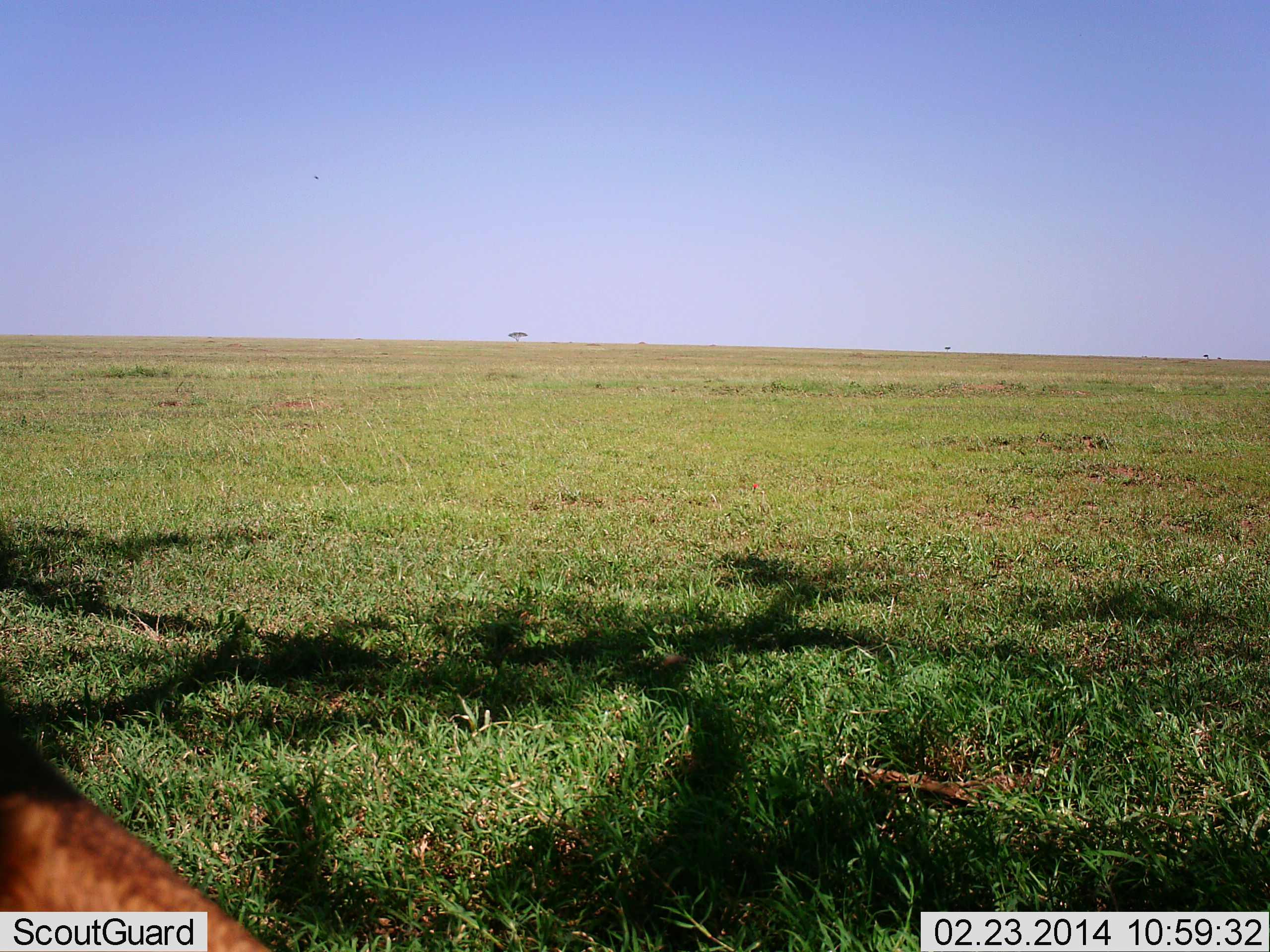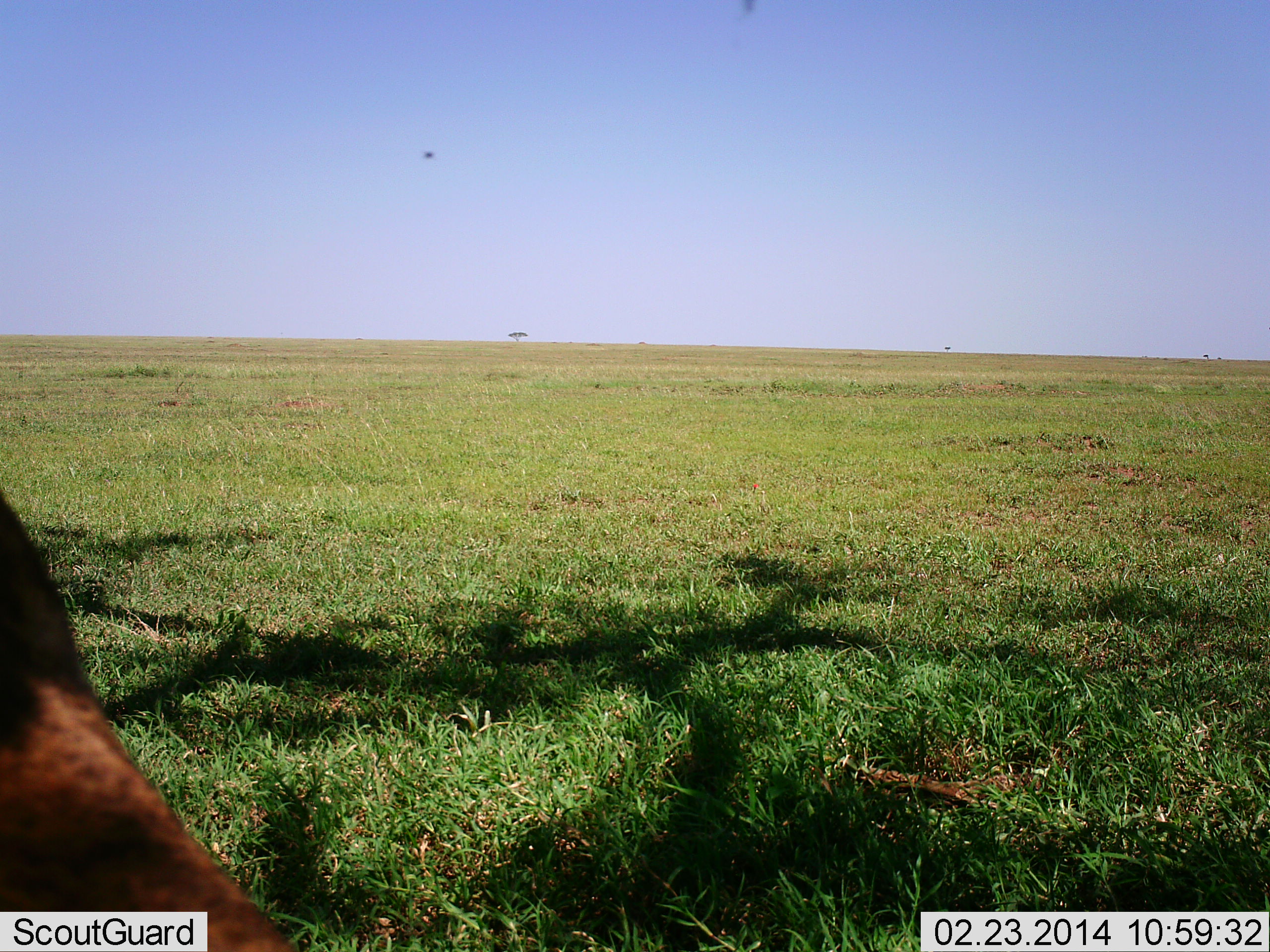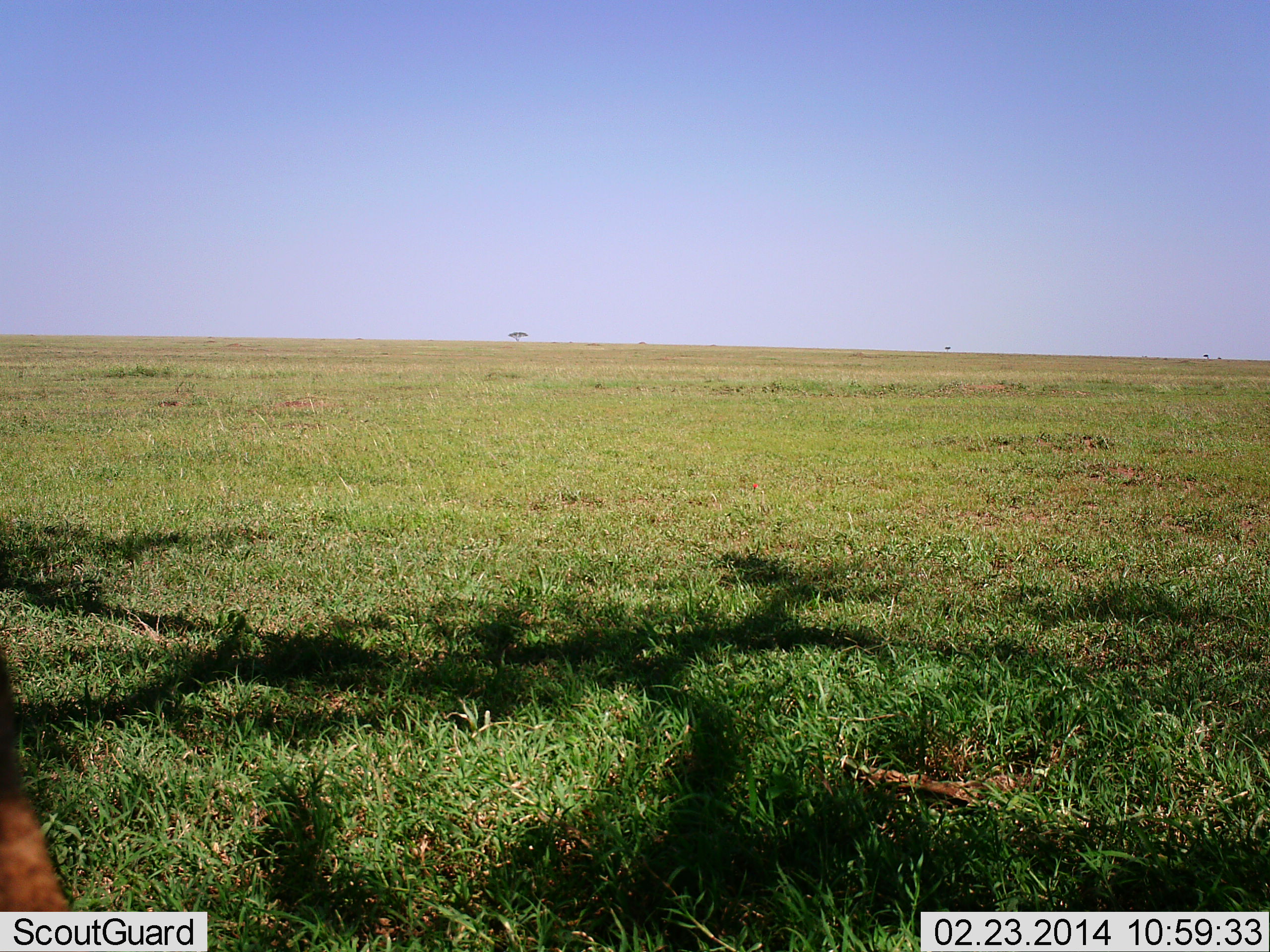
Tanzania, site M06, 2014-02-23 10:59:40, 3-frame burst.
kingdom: Animalia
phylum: Chordata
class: Mammalia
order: Carnivora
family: Hyaenidae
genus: Crocuta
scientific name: Crocuta crocuta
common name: spotted hyena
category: hyenaspotted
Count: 1.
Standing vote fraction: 67%.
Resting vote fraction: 33%.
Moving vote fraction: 33%.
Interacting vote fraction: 0%.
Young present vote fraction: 0%.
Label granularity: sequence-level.